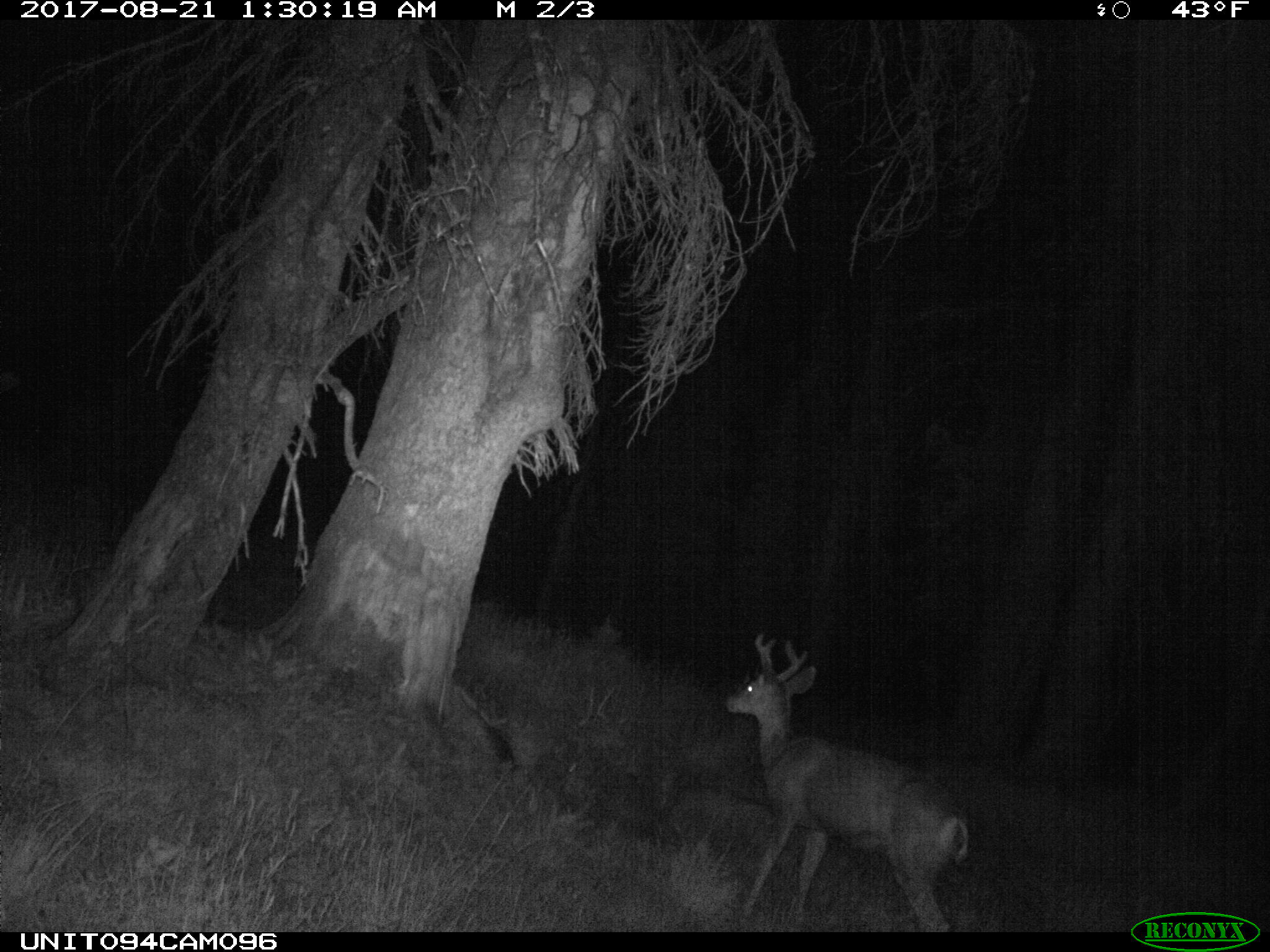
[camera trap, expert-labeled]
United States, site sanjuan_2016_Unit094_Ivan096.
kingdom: Animalia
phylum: Chordata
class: Mammalia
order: Artiodactyla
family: Cervidae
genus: Odocoileus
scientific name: Odocoileus hemionus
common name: mule deer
Odocoileus hemionus (mule deer).